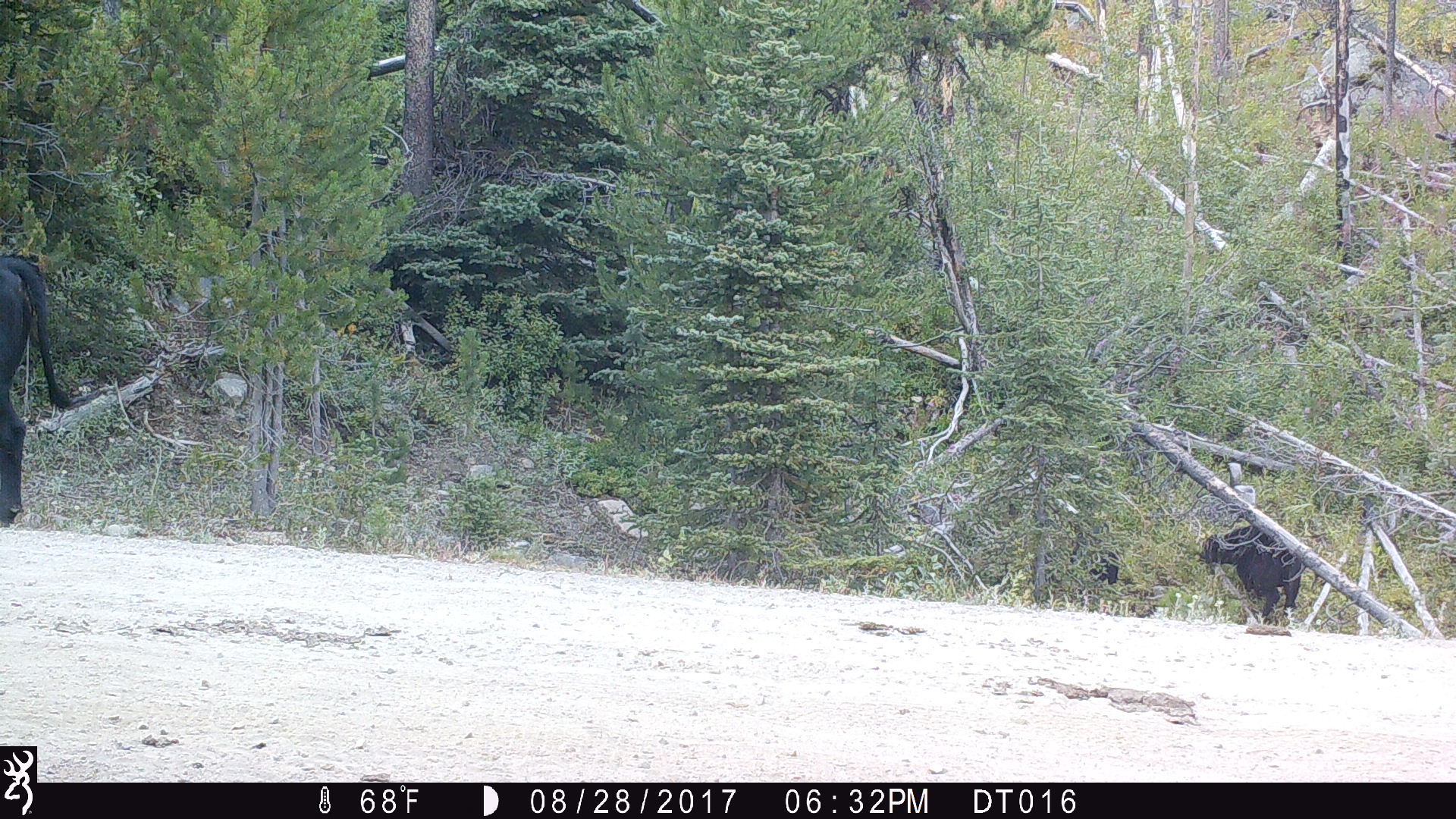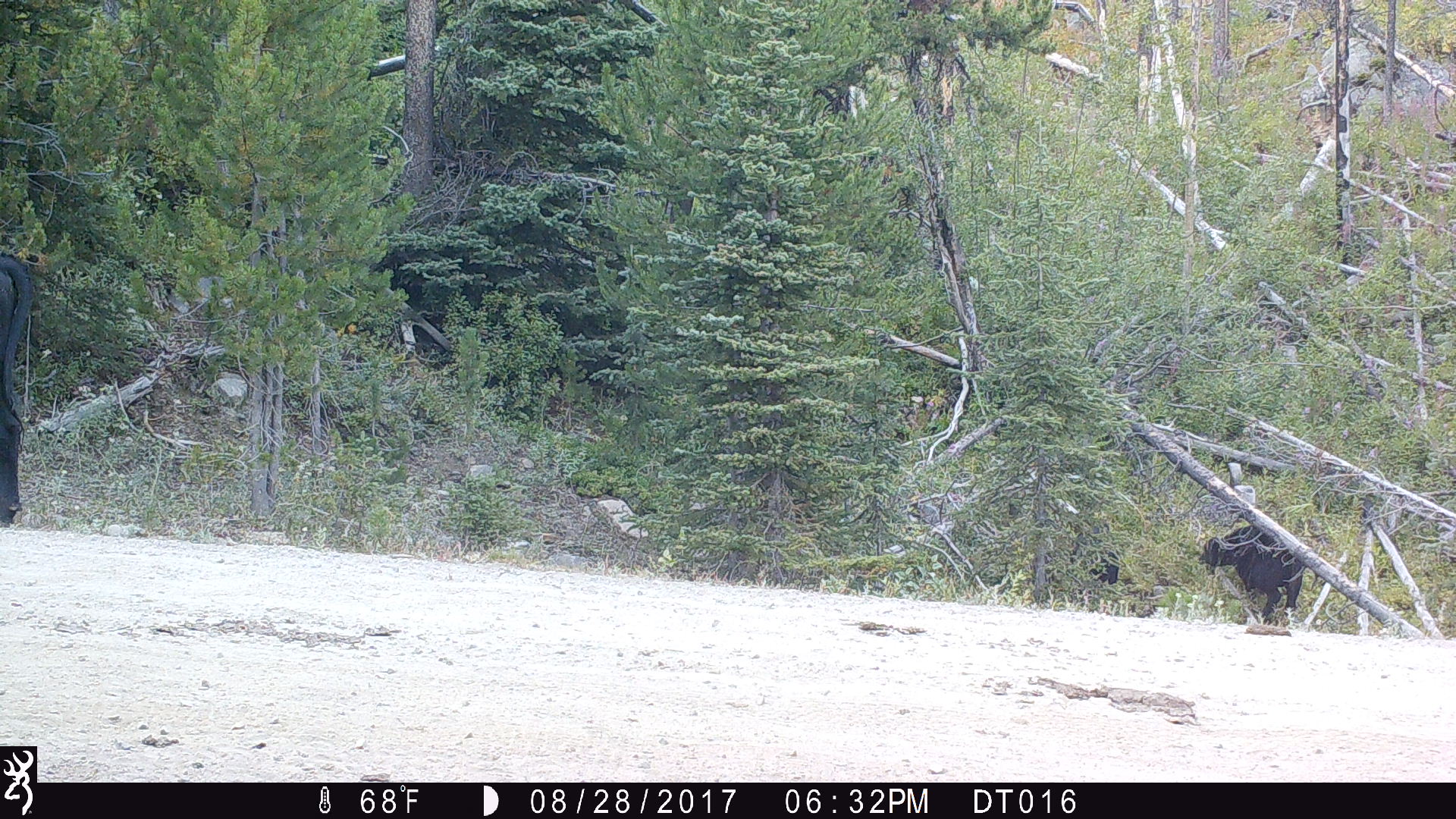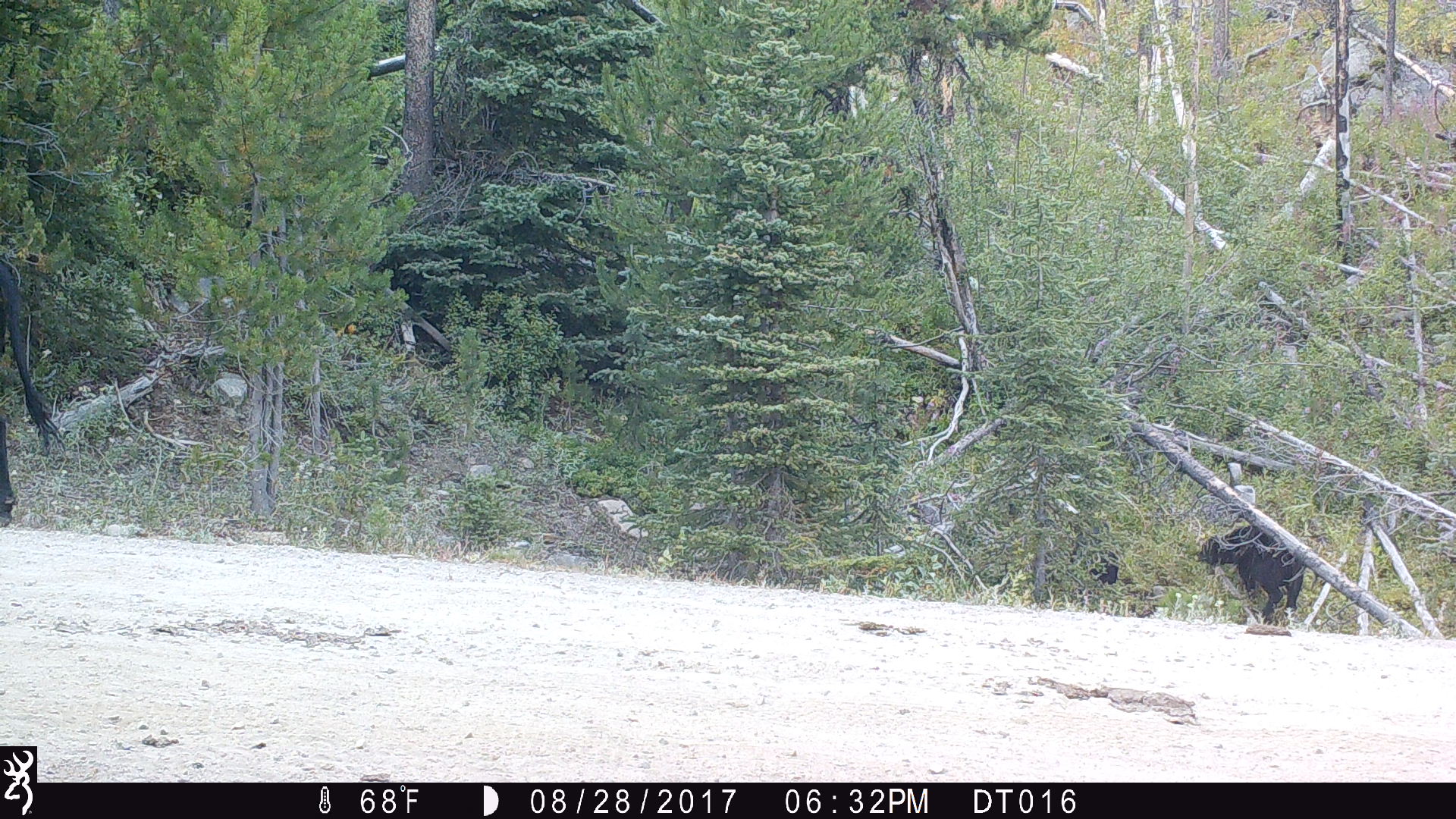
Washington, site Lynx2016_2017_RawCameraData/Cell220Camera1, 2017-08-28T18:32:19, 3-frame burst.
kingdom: Animalia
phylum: Chordata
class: Mammalia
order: Artiodactyla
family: Bovidae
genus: Bos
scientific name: Bos taurus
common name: domestic cattle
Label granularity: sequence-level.